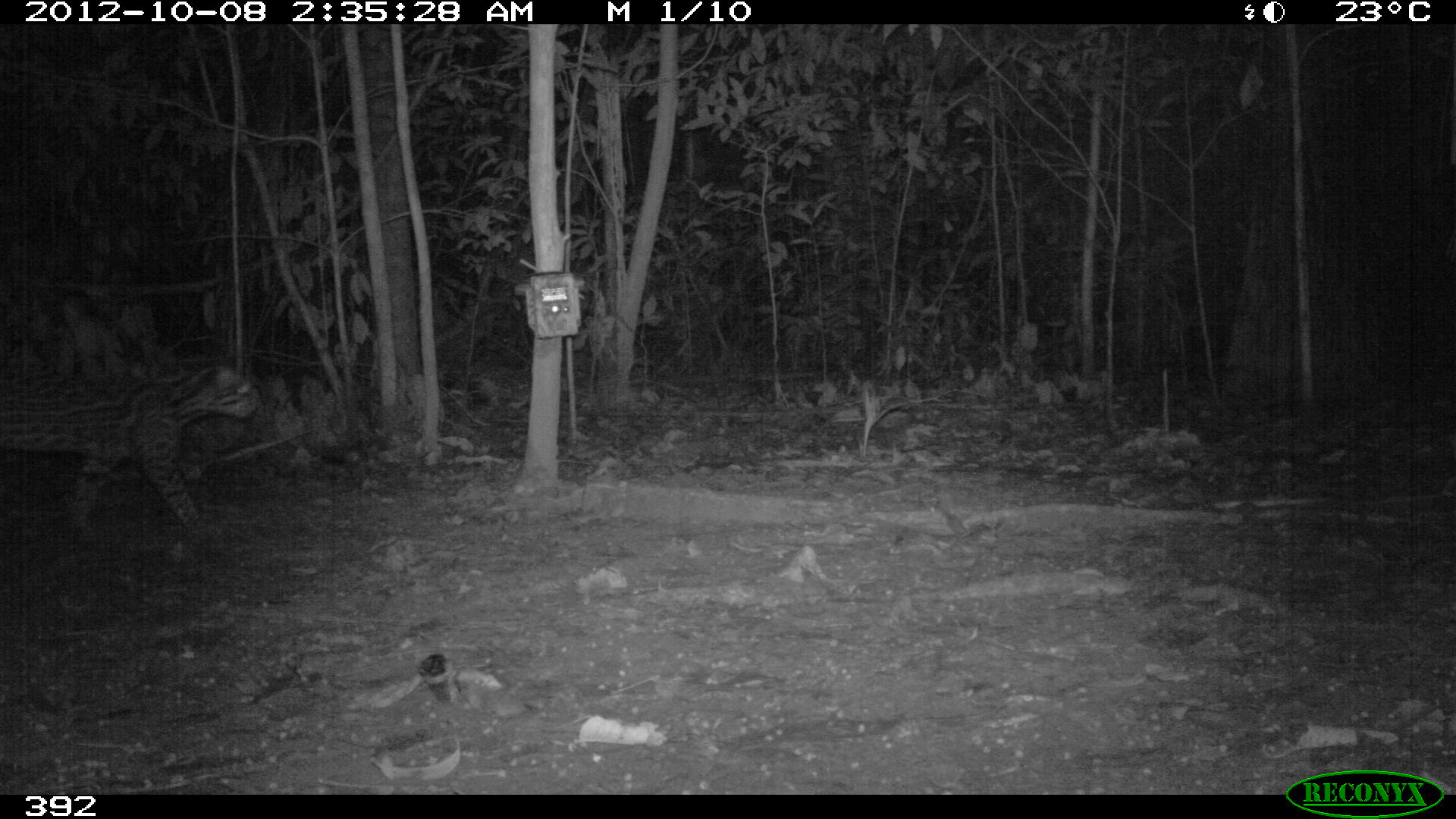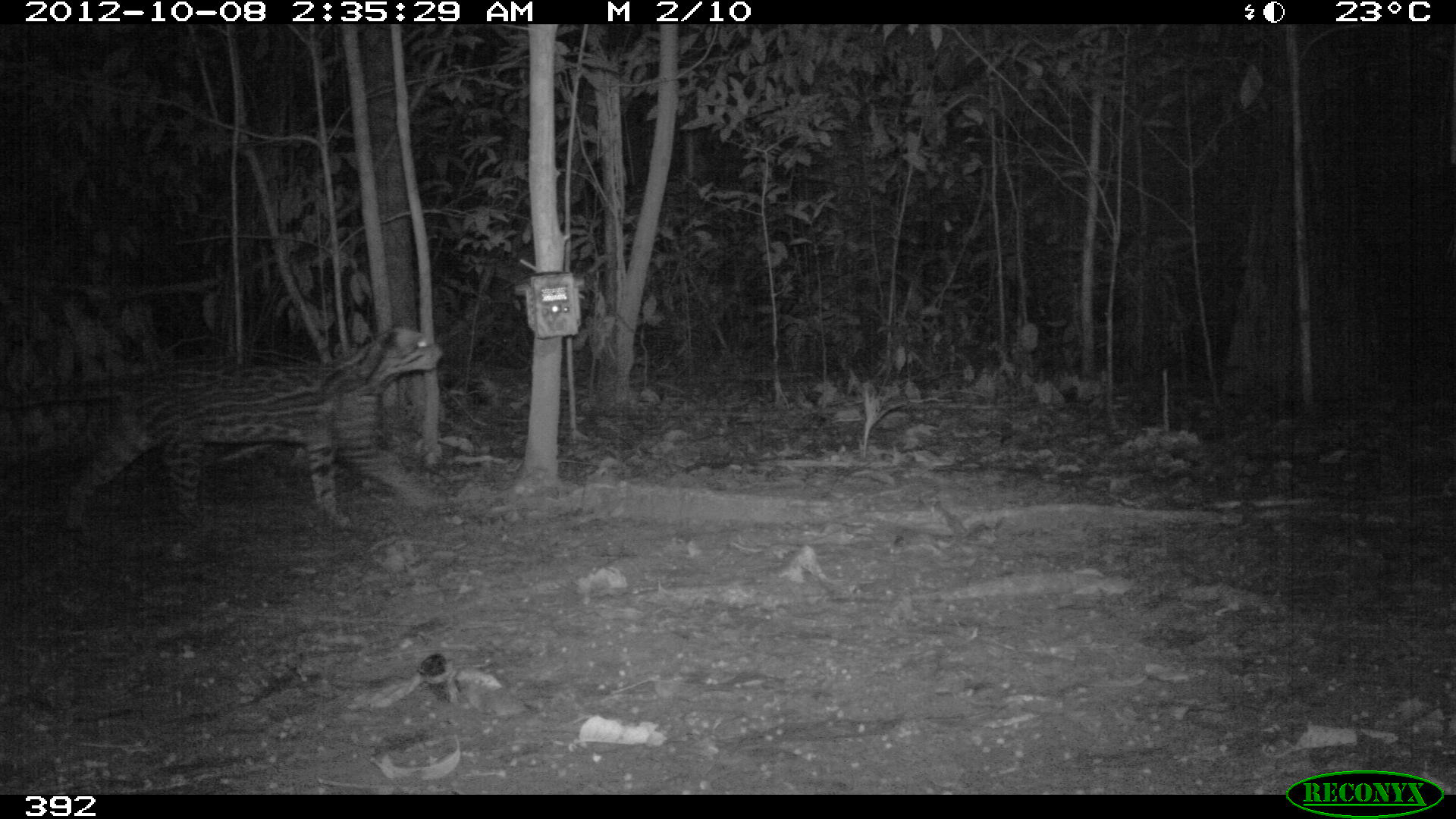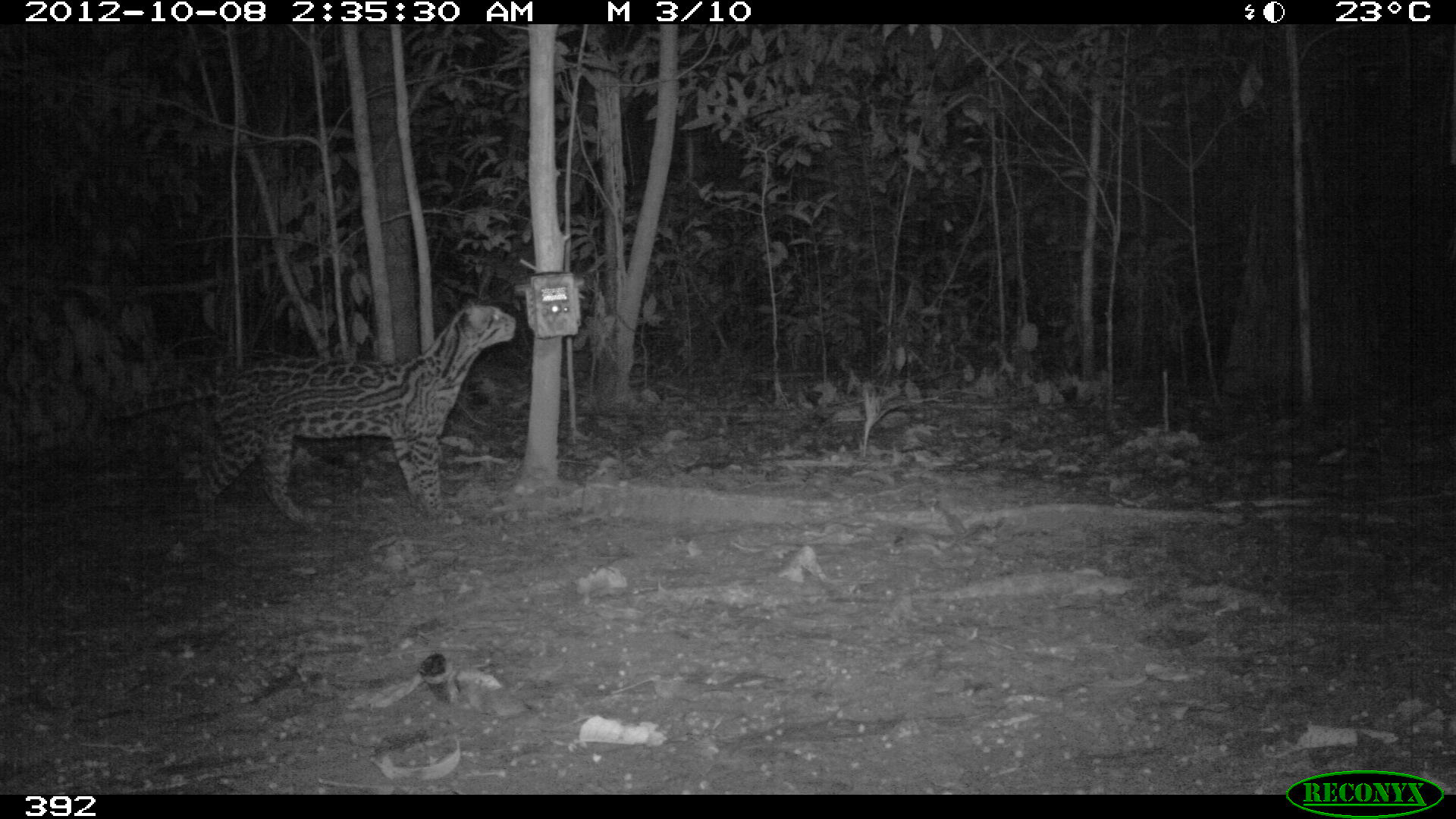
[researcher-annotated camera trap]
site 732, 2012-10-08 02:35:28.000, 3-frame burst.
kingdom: Animalia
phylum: Chordata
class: Mammalia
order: Carnivora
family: Felidae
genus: Leopardus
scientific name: Leopardus pardalis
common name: ocelot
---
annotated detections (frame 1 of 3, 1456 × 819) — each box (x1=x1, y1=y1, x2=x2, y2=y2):
leopardus pardalis: (x1=0, y1=359, x2=261, y2=543)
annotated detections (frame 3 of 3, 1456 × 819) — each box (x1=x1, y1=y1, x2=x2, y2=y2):
leopardus pardalis: (x1=103, y1=296, x2=516, y2=531)